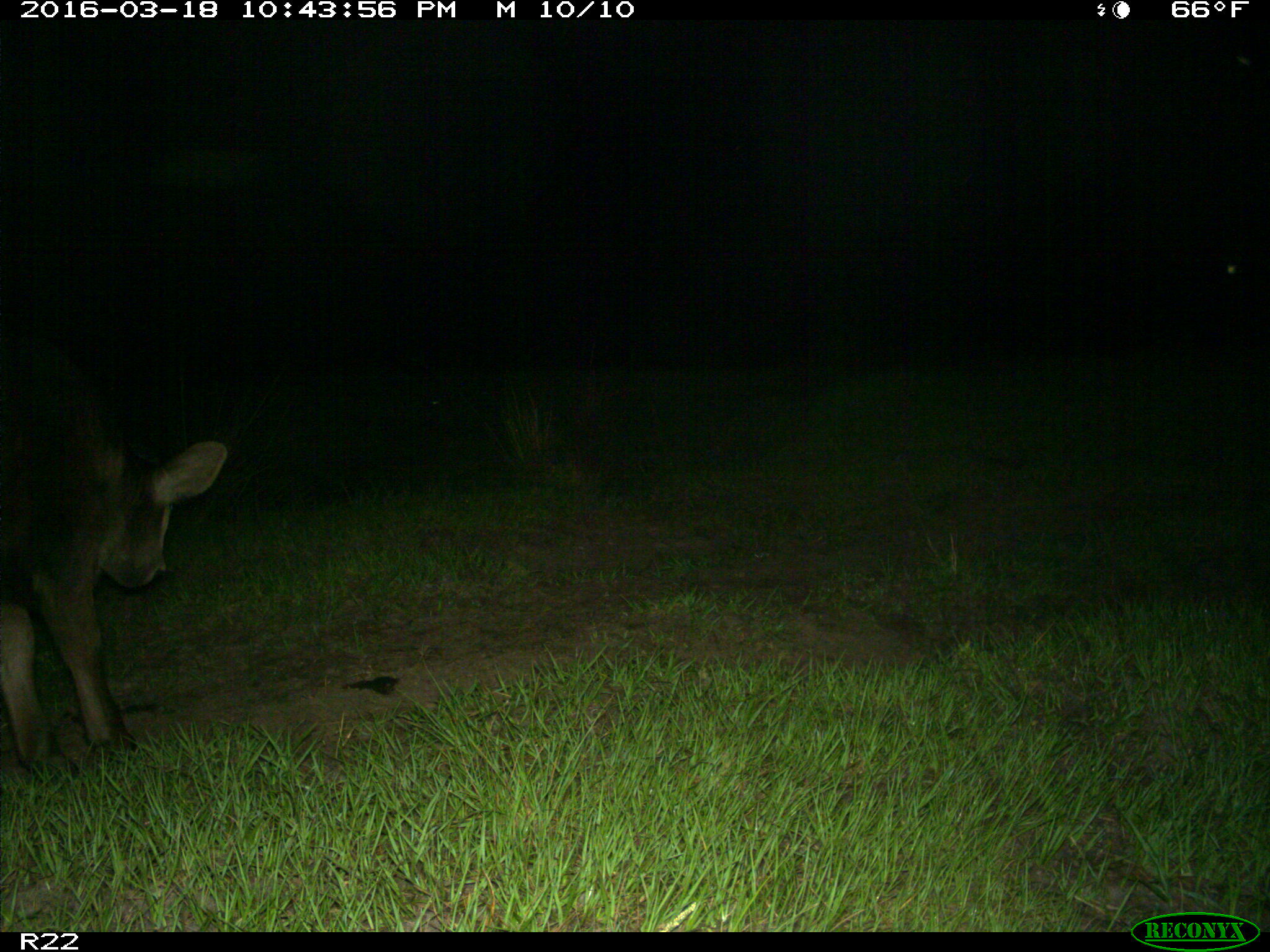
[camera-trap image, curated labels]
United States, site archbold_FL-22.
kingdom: Animalia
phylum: Chordata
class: Mammalia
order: Artiodactyla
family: Bovidae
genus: Bos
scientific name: Bos taurus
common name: domestic cow